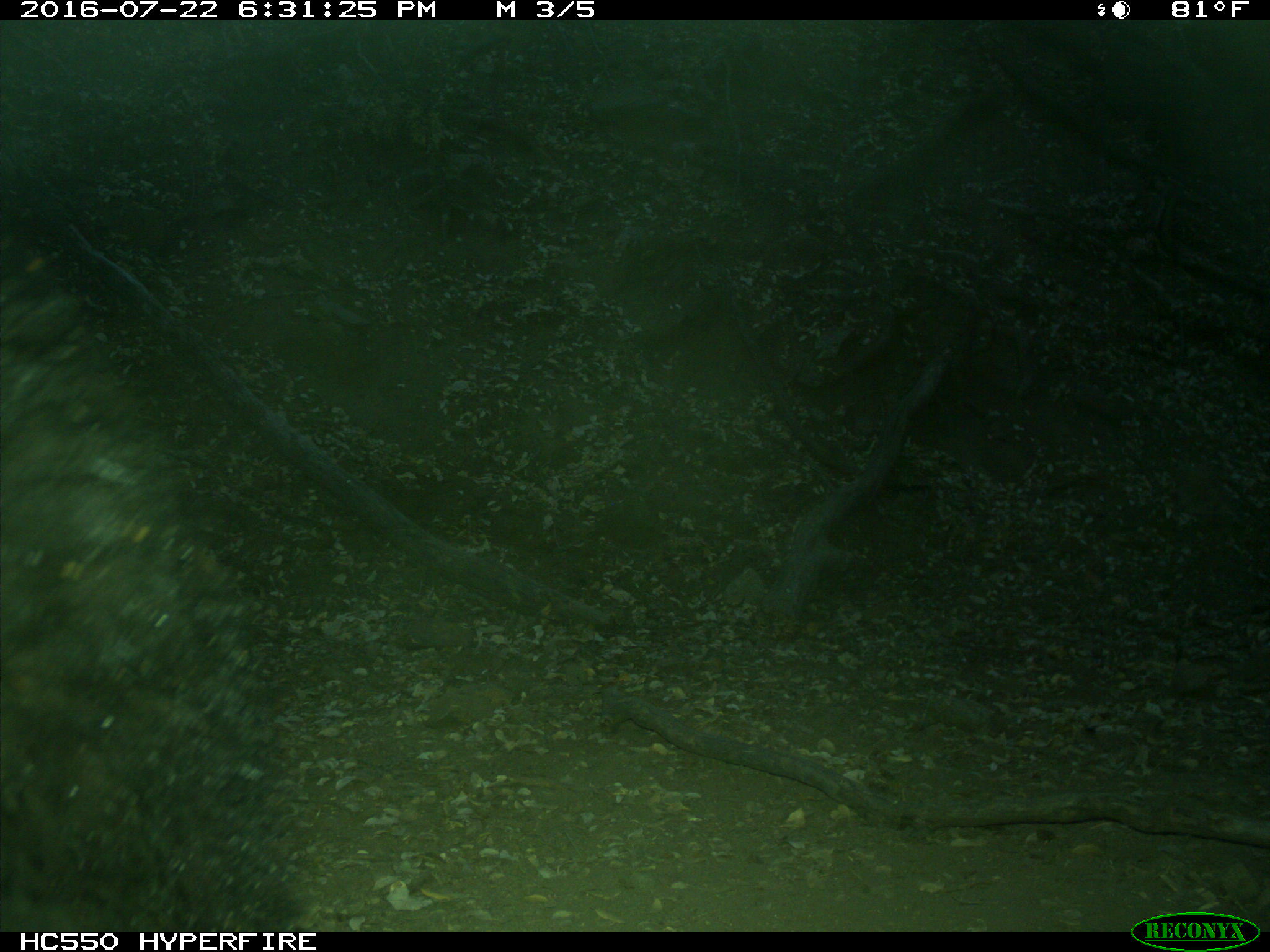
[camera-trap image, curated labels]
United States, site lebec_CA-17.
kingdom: Animalia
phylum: Chordata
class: Mammalia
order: Carnivora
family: Ursidae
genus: Ursus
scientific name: Ursus americanus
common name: american black bear